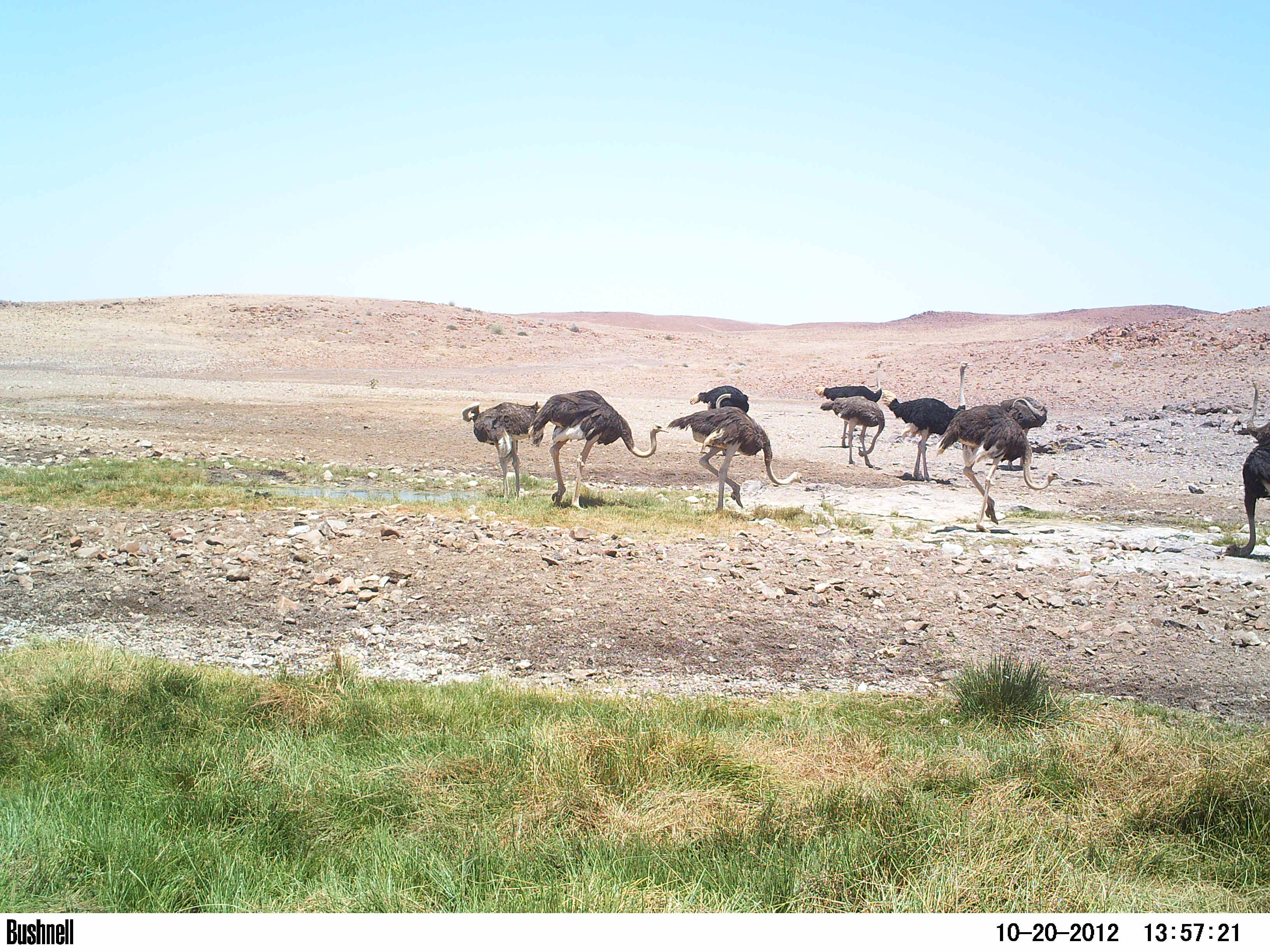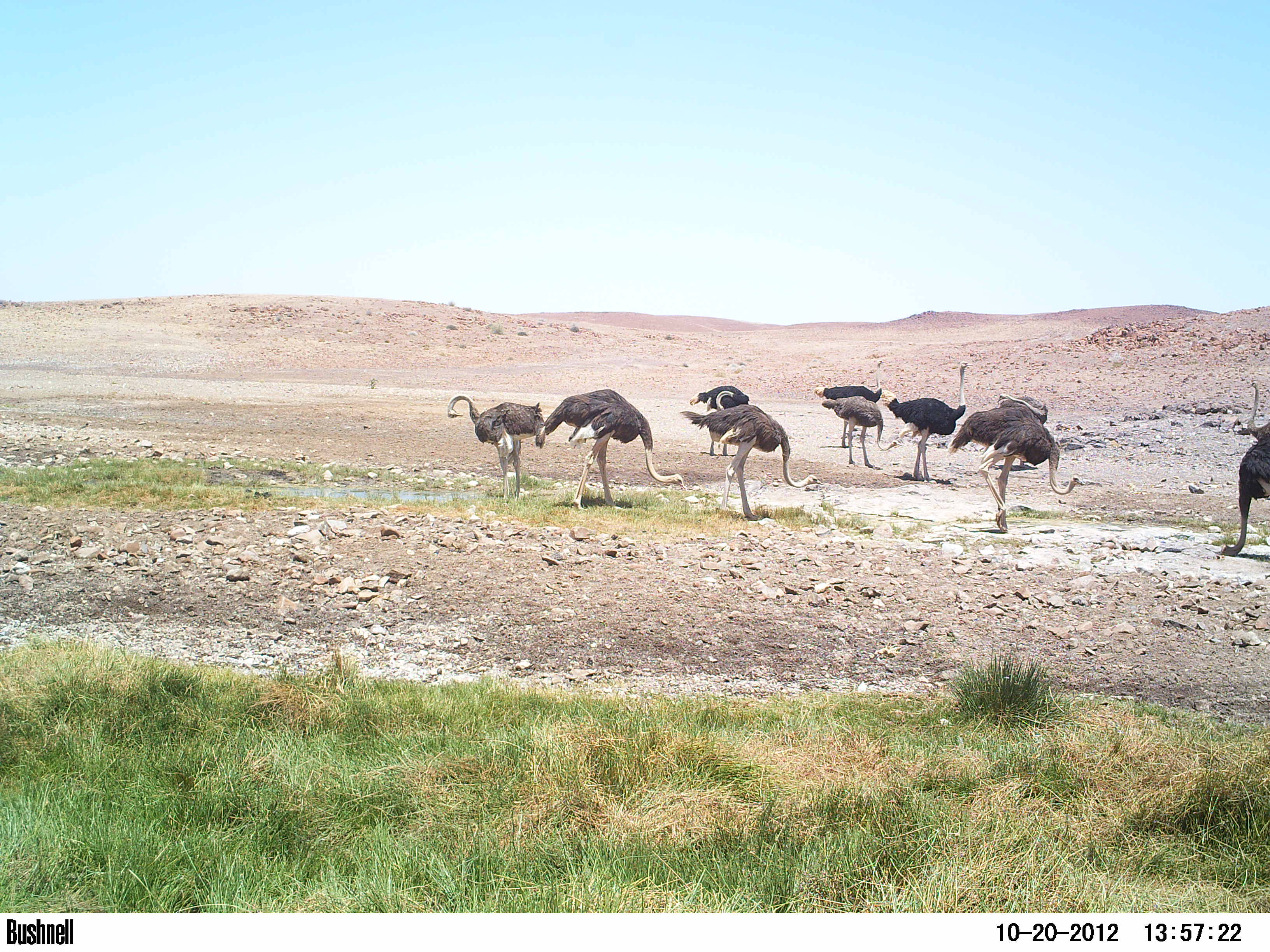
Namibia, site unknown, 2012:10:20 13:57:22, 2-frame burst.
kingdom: Animalia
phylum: Chordata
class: Aves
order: Struthioniformes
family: Struthionidae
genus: Struthio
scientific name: Struthio camelus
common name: common ostrich